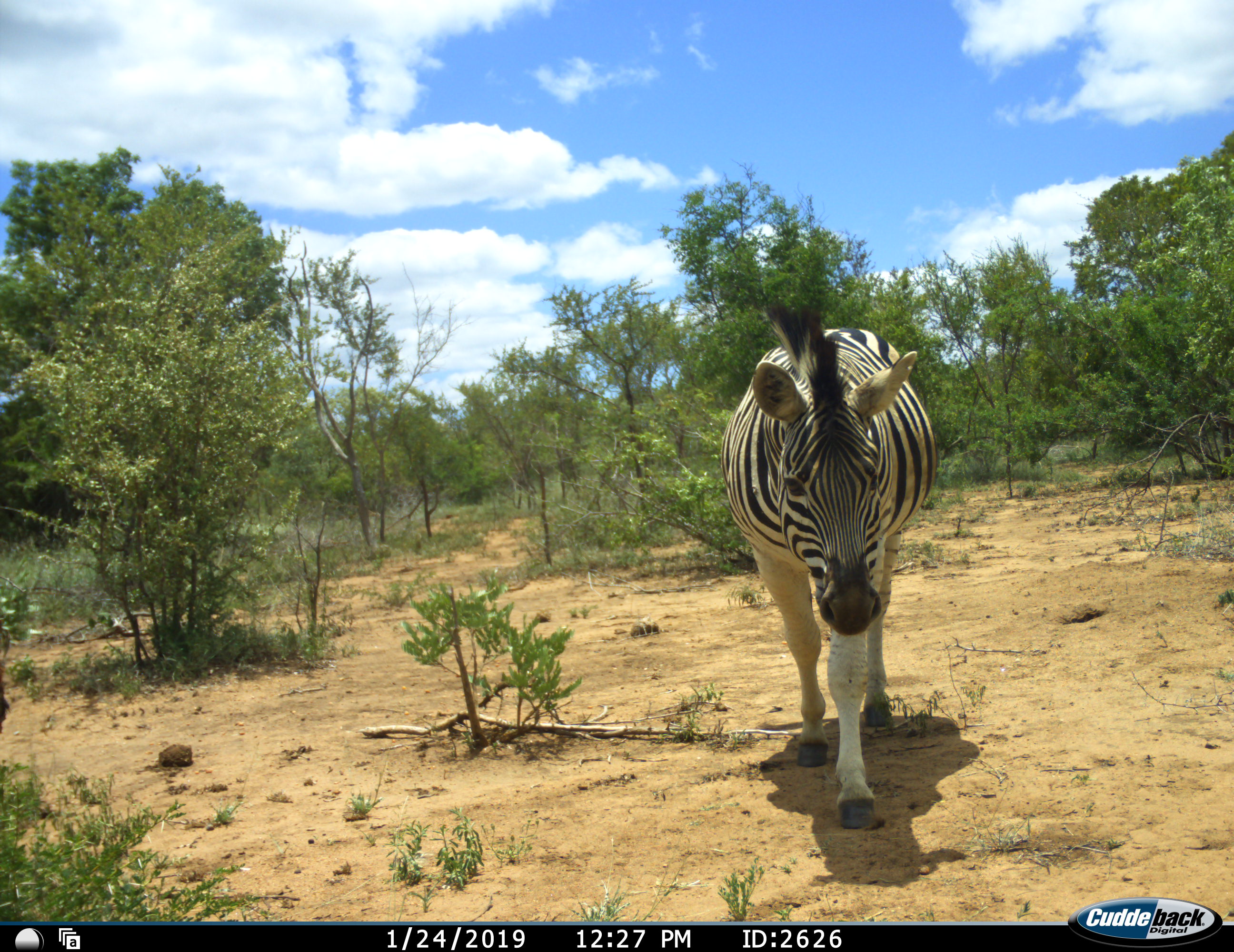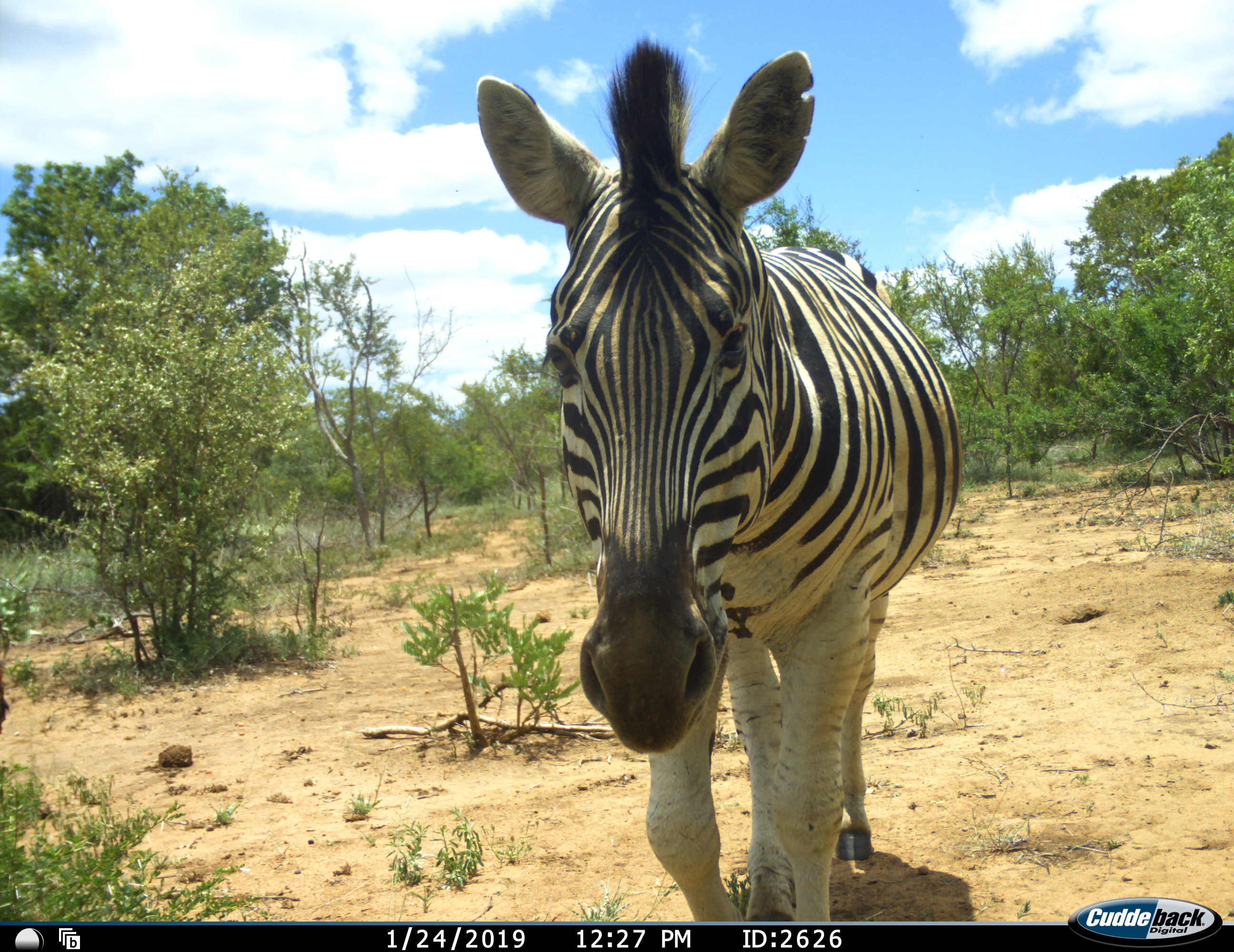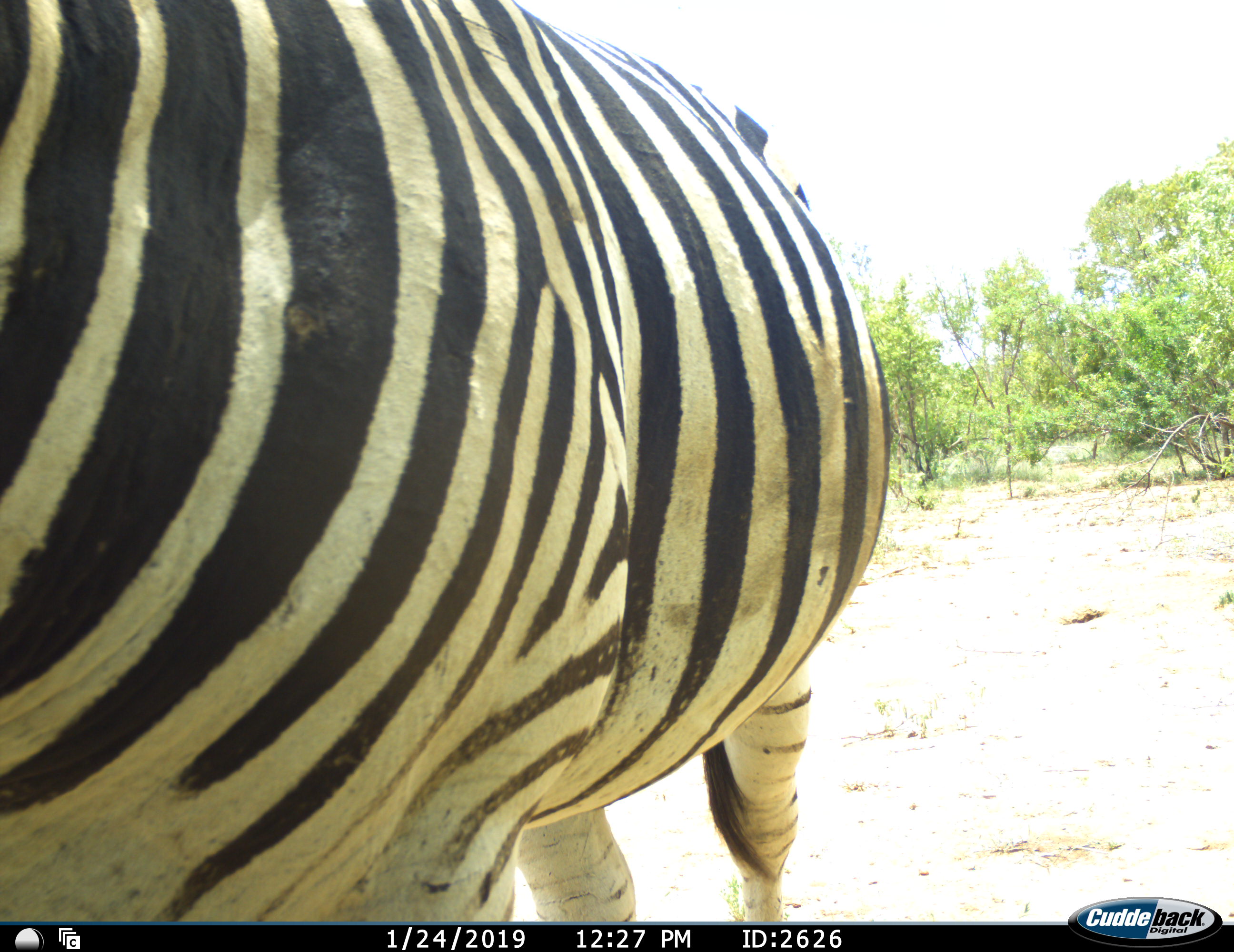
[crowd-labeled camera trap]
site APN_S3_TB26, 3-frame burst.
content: unidentified animal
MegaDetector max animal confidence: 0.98